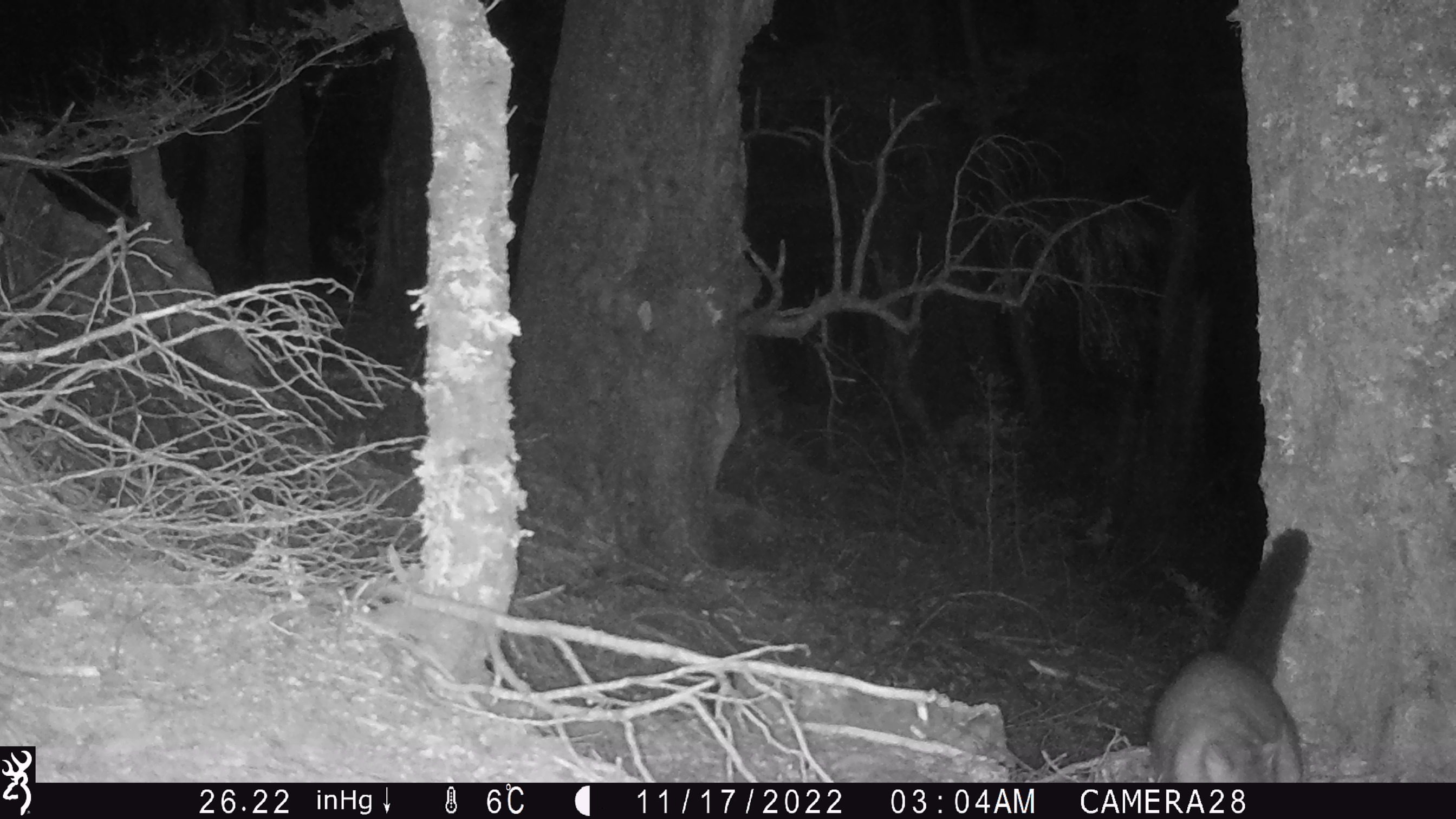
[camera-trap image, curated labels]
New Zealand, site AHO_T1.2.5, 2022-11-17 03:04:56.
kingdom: Animalia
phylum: Chordata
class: Mammalia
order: Diprotodontia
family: Phalangeridae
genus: Trichosurus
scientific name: Trichosurus vulpecula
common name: common brushtail possum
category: possum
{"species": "possum (common brushtail possum) (Trichosurus vulpecula)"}